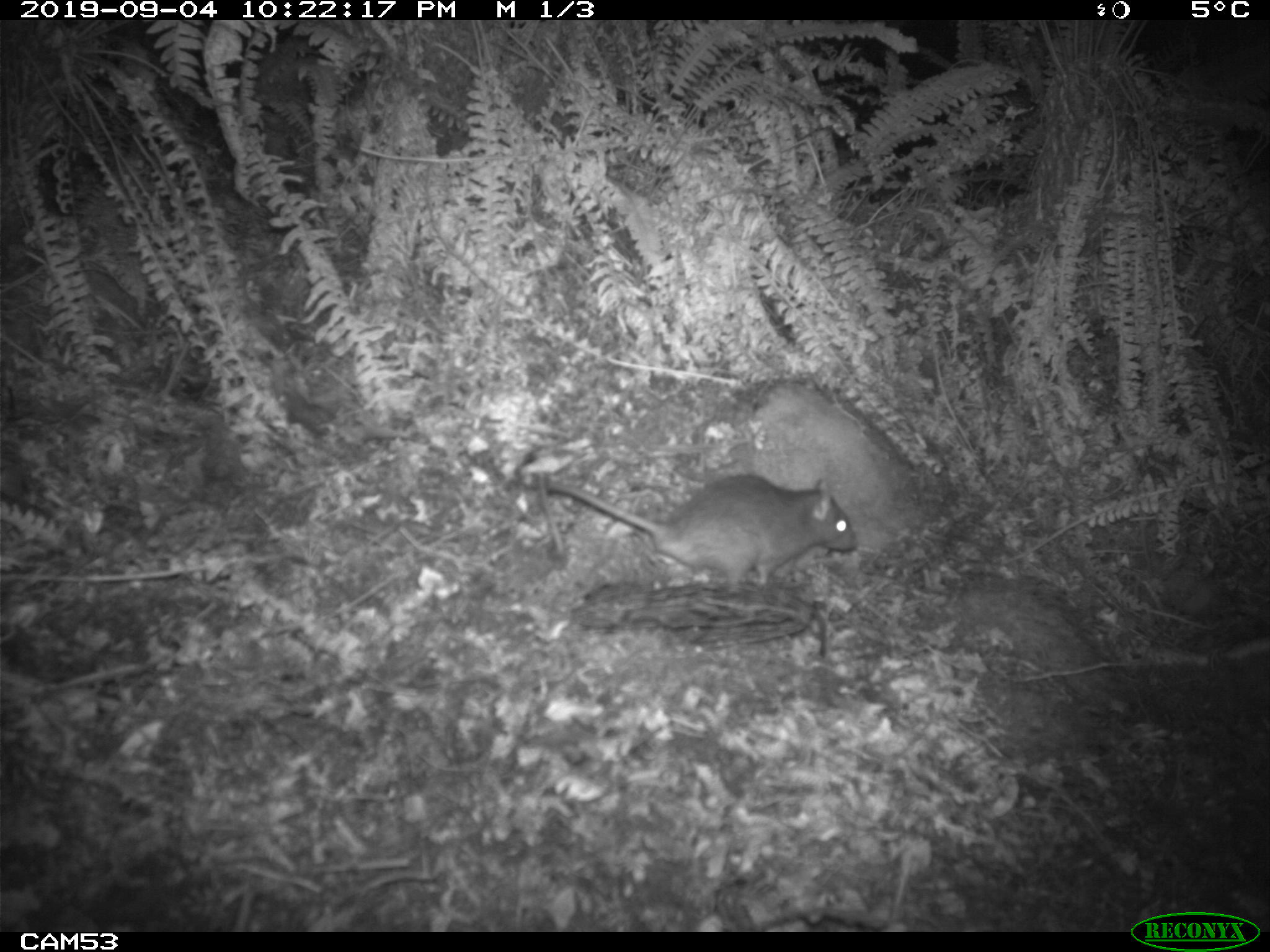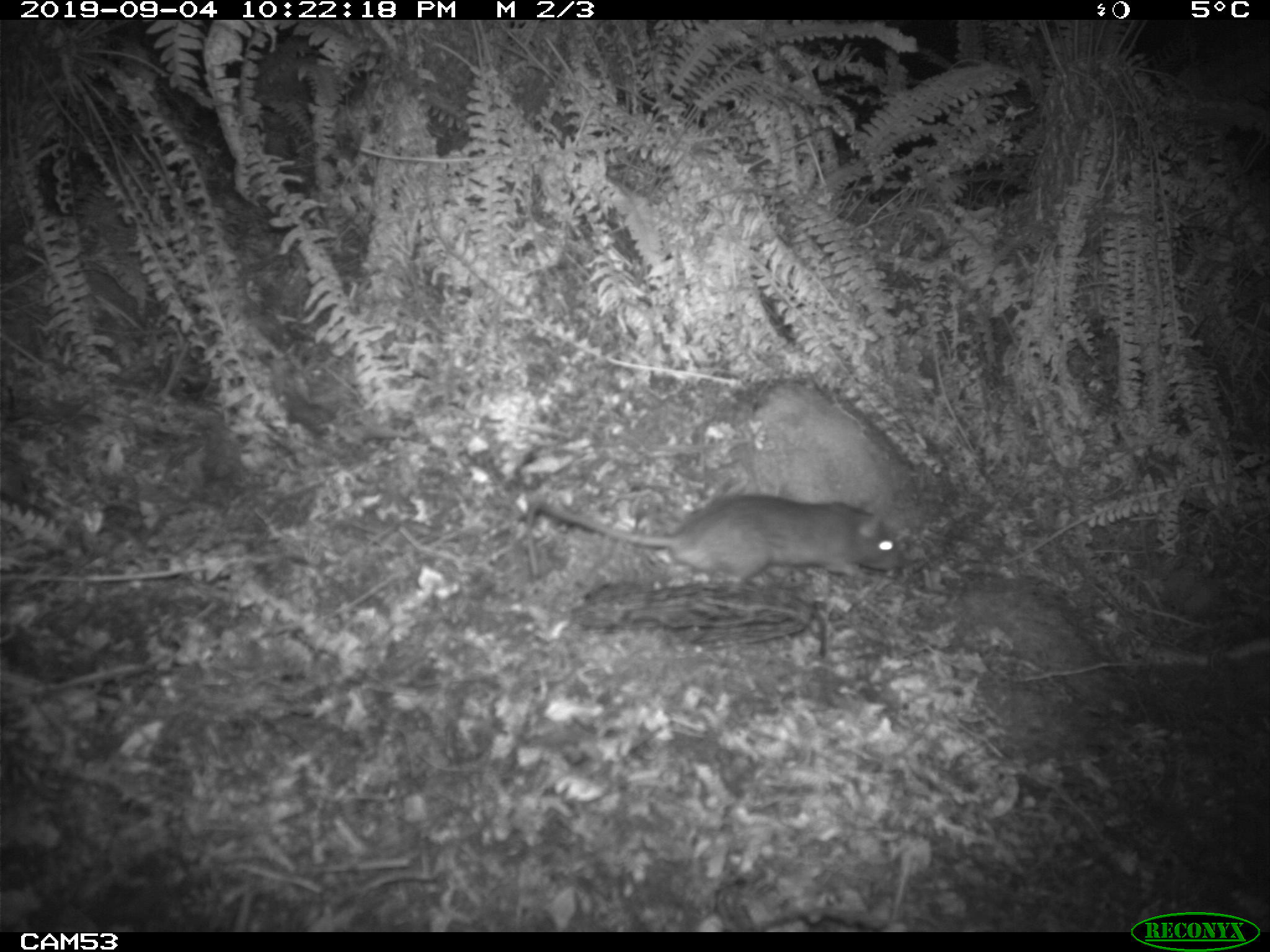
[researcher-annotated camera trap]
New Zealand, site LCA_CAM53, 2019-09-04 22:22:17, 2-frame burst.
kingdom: Animalia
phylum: Chordata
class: Mammalia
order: Rodentia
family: Muridae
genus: Rattus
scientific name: Rattus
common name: rat